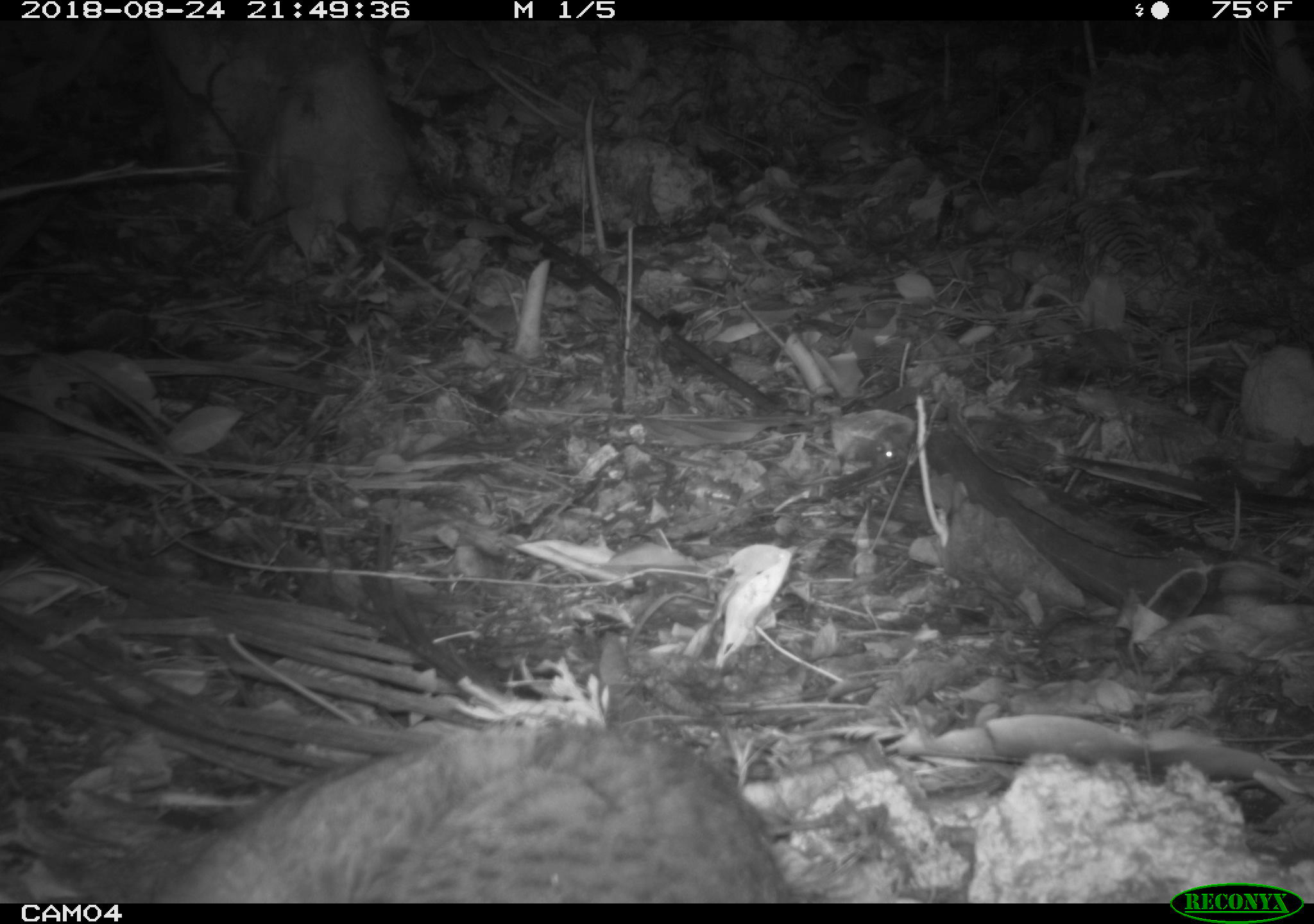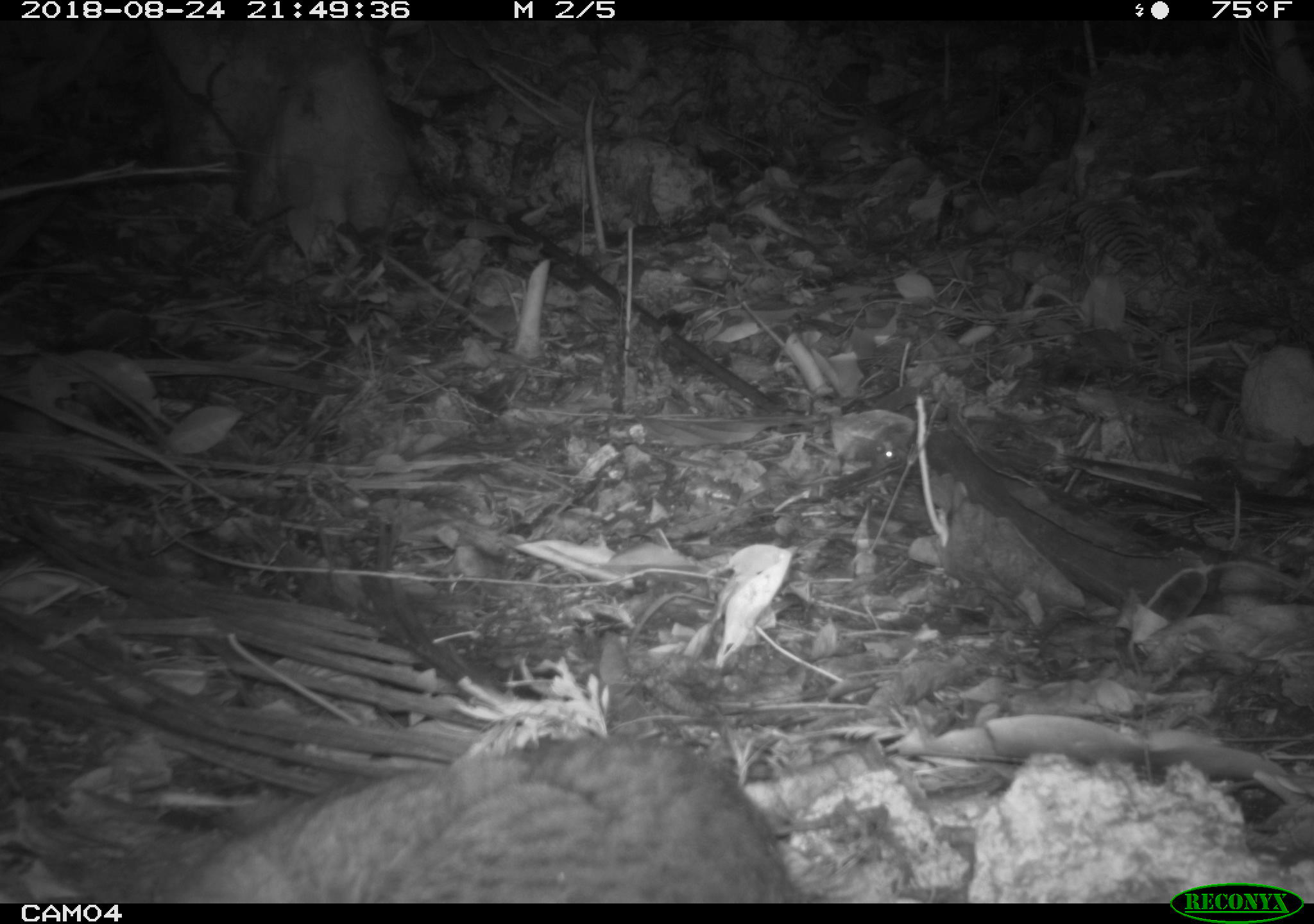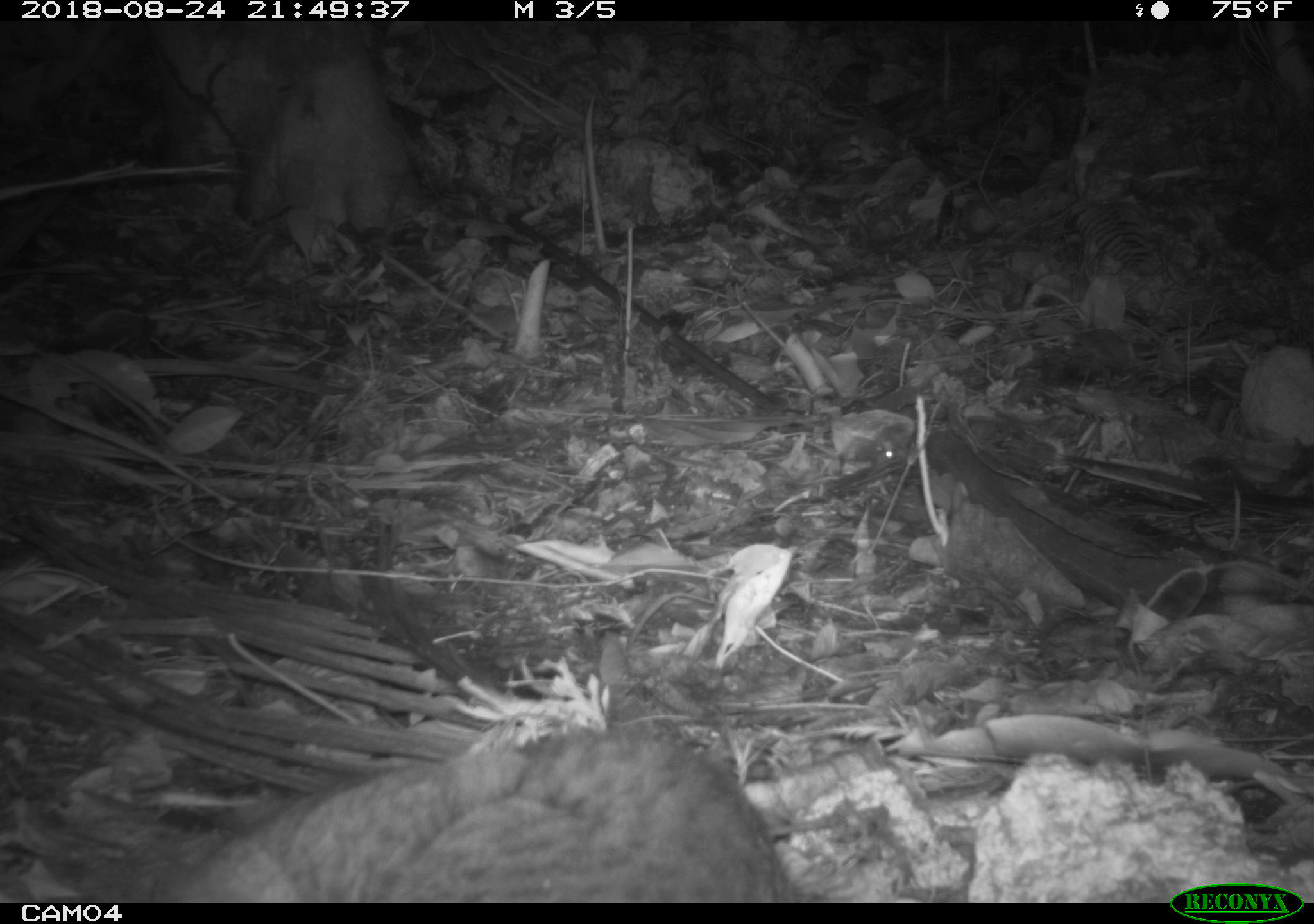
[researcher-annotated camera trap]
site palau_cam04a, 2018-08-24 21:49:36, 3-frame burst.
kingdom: Animalia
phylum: Chordata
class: Mammalia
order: Carnivora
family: Felidae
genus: Felis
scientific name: Felis catus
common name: cat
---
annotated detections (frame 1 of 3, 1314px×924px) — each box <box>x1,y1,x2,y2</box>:
cat: <box>146,714,805,896</box>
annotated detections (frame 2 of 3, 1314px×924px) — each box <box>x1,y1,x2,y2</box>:
cat: <box>153,724,815,901</box>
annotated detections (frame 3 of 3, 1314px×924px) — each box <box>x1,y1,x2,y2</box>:
cat: <box>154,714,808,903</box>